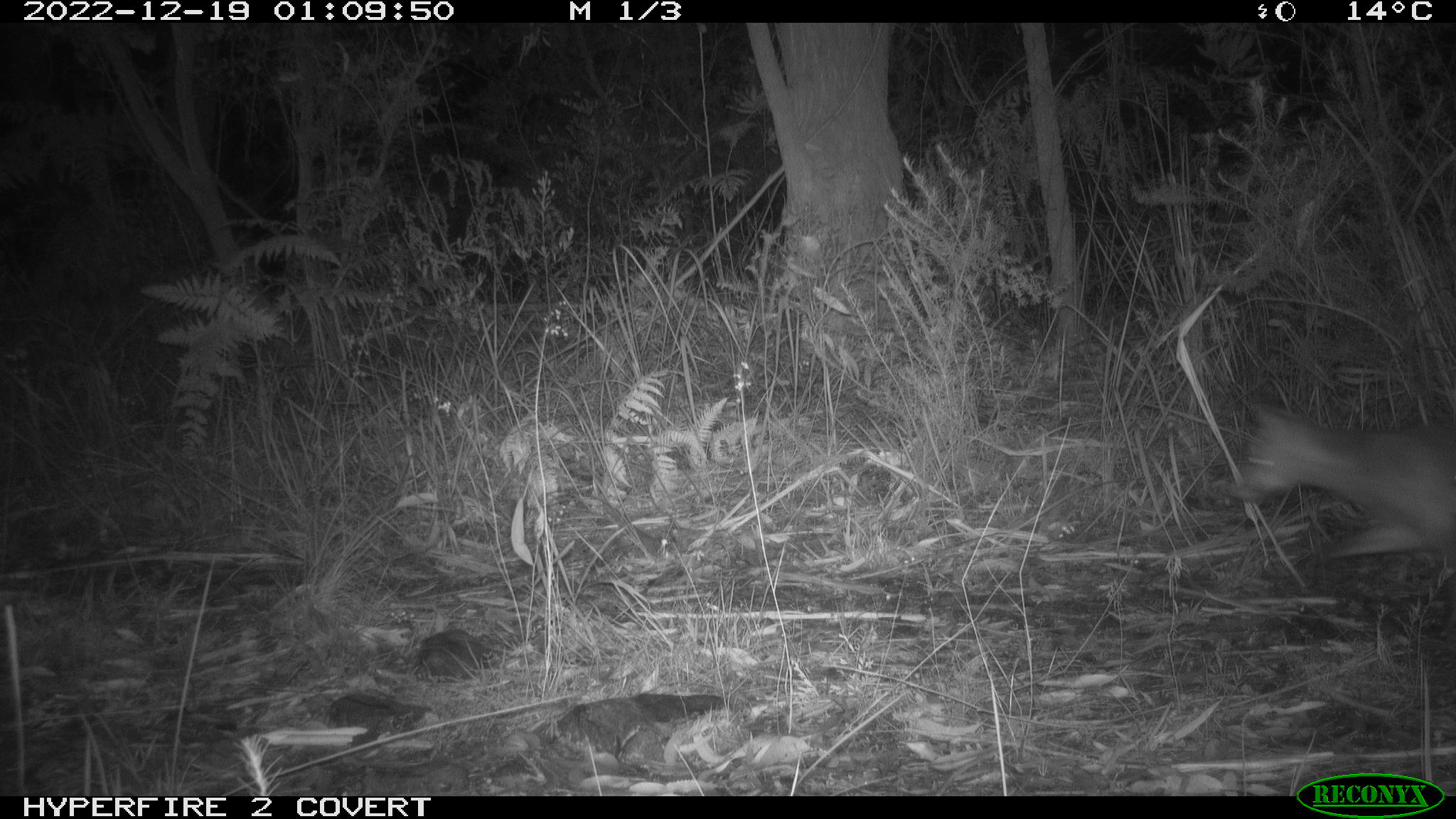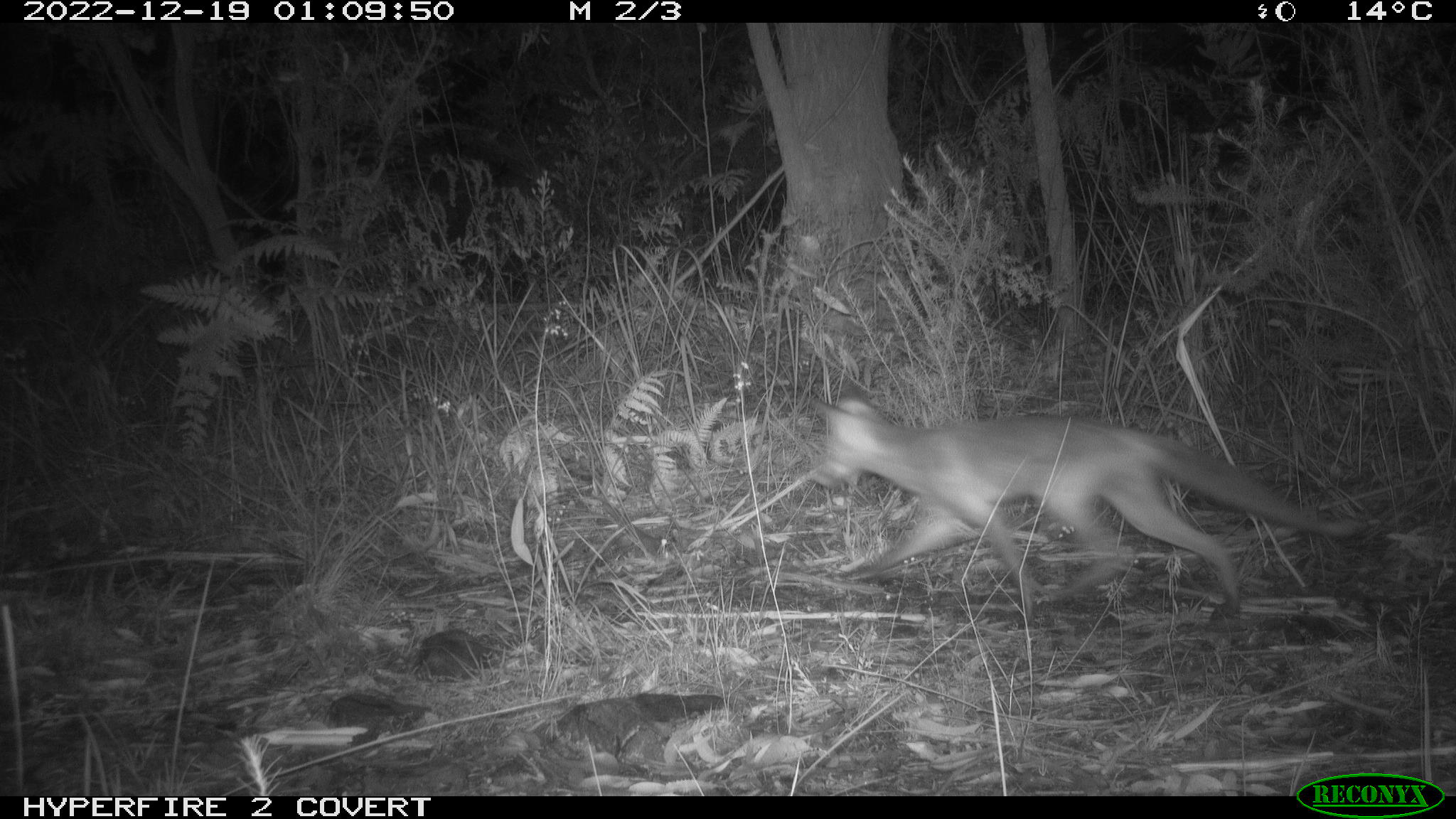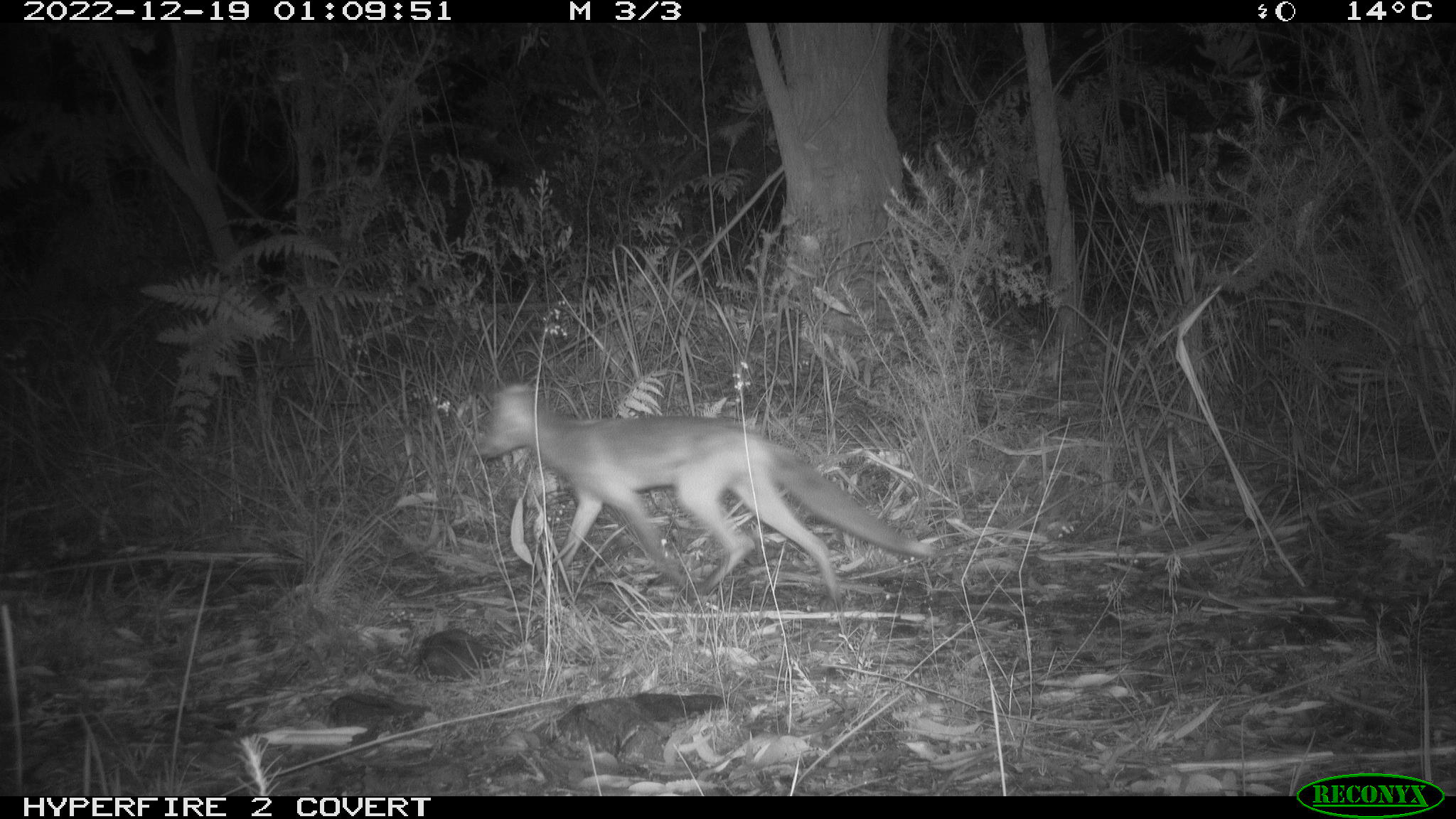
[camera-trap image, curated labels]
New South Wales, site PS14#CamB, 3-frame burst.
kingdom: Animalia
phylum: Chordata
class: Mammalia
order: Carnivora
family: Canidae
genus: Vulpes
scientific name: Vulpes vulpes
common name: red fox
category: fox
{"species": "fox (red fox) (Vulpes vulpes)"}